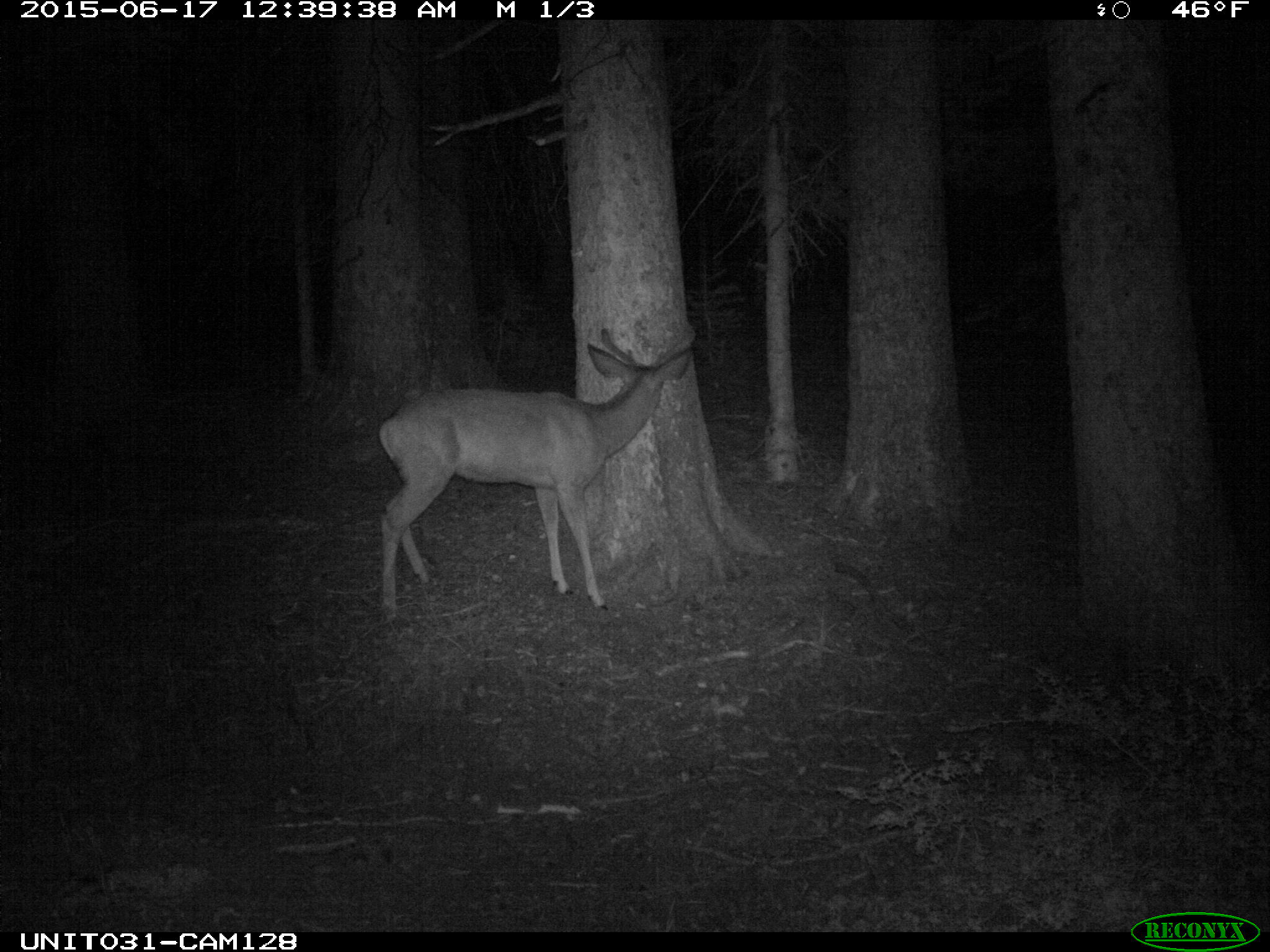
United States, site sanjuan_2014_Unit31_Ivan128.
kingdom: Animalia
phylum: Chordata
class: Mammalia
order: Artiodactyla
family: Cervidae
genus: Odocoileus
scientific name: Odocoileus hemionus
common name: mule deer